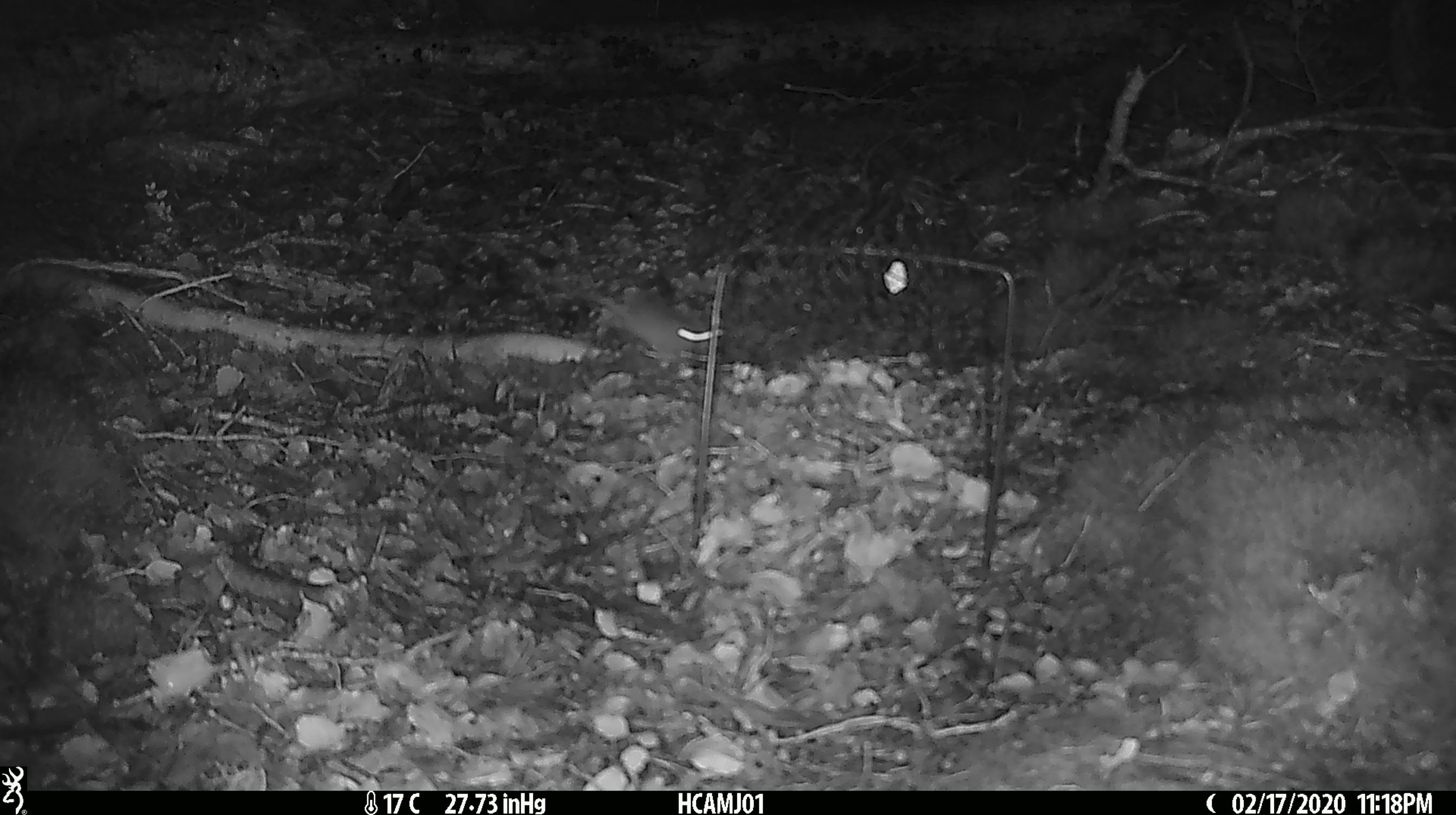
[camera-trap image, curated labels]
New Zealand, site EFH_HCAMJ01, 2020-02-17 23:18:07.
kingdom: Animalia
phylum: Chordata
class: Mammalia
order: Rodentia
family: Muridae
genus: Mus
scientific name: Mus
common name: mouse